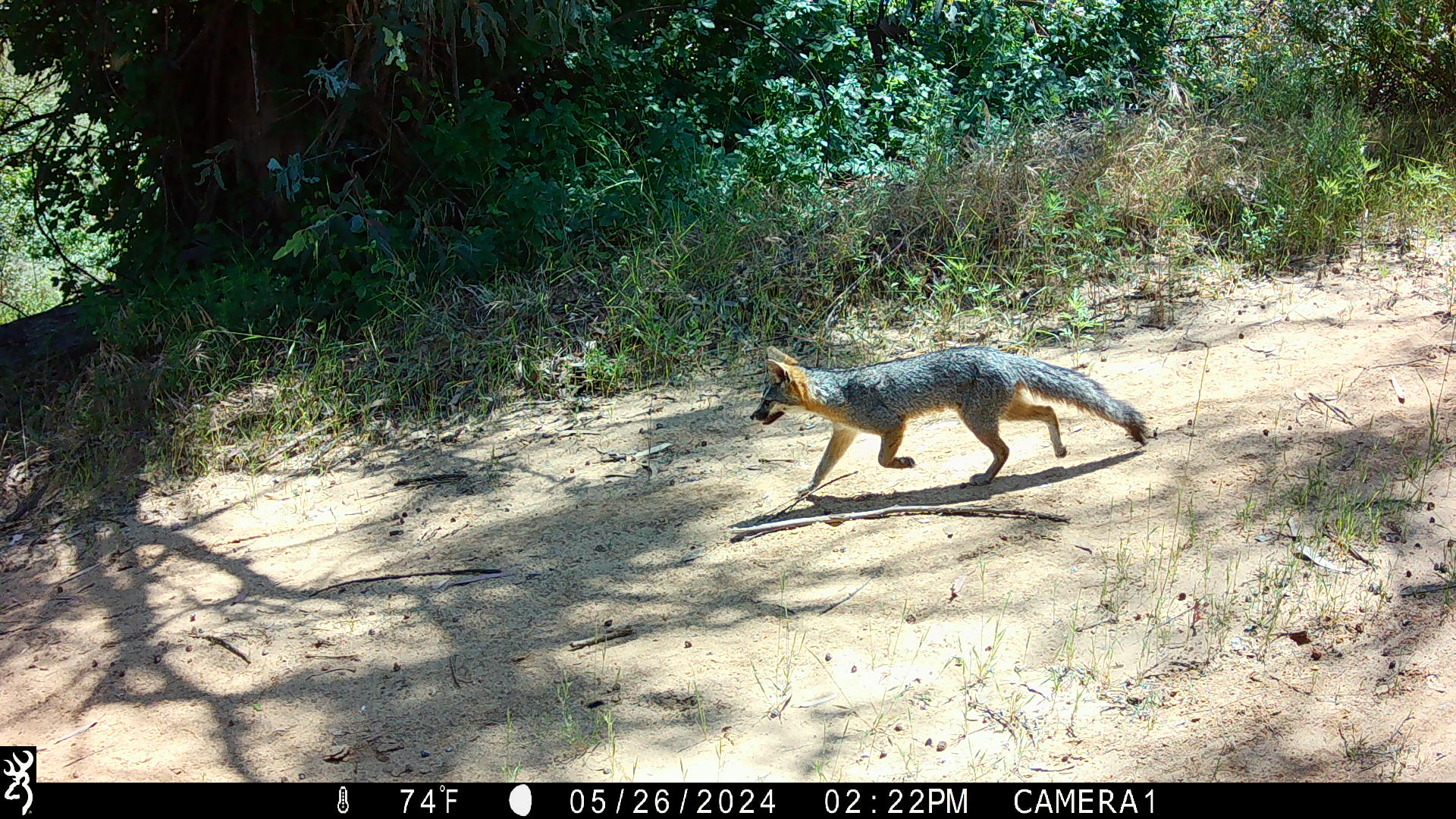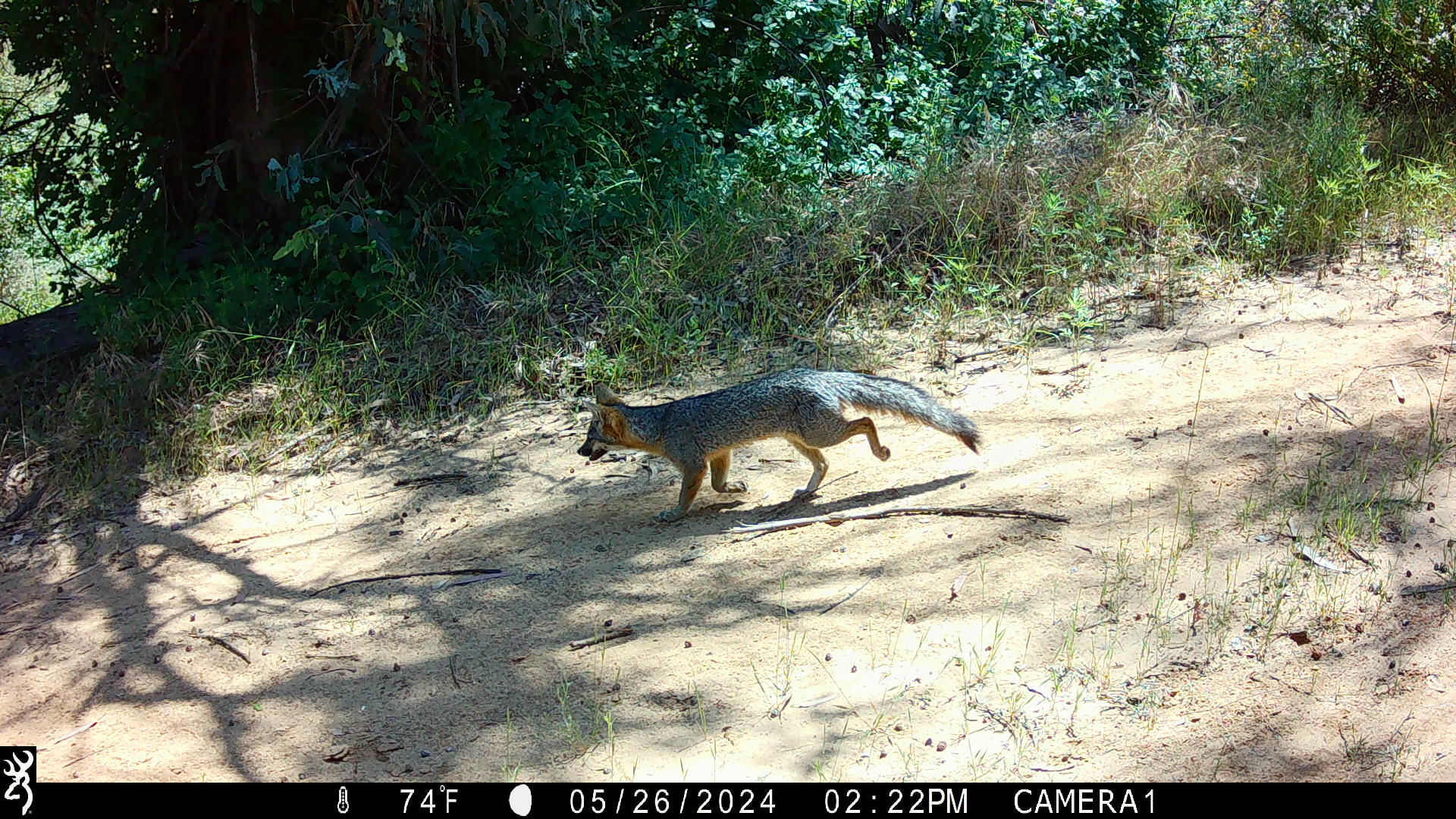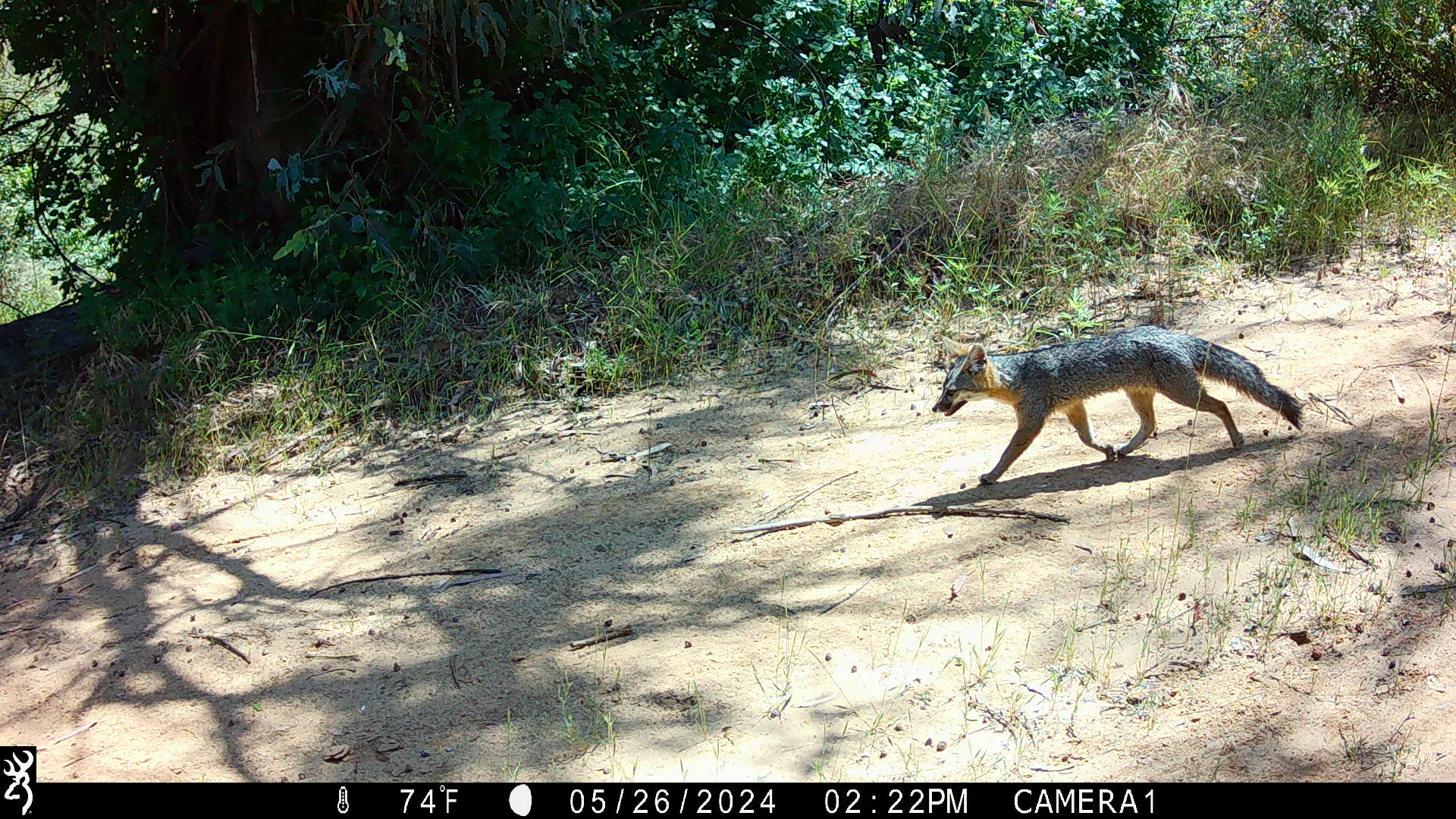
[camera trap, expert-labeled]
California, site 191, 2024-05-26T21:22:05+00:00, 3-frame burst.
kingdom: Animalia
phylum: Chordata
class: Mammalia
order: Carnivora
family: Canidae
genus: Urocyon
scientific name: Urocyon cinereoargenteus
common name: gray fox